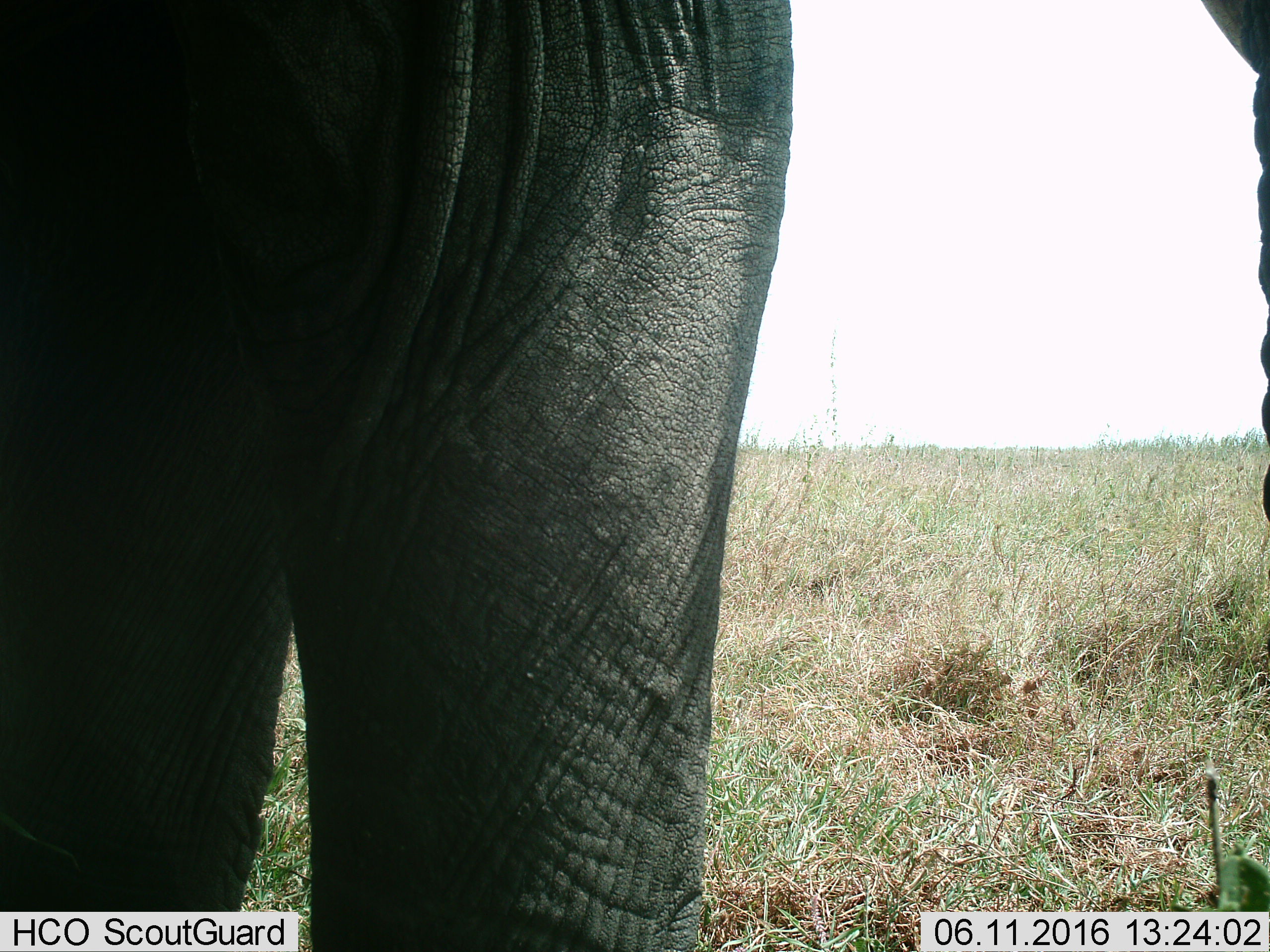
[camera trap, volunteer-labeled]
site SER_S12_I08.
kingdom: Animalia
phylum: Chordata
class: Mammalia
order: Proboscidea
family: Elephantidae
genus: Loxodonta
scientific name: Loxodonta africana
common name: african bush elephant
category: elephant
Elephant (african bush elephant) (Loxodonta africana), count 1. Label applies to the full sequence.